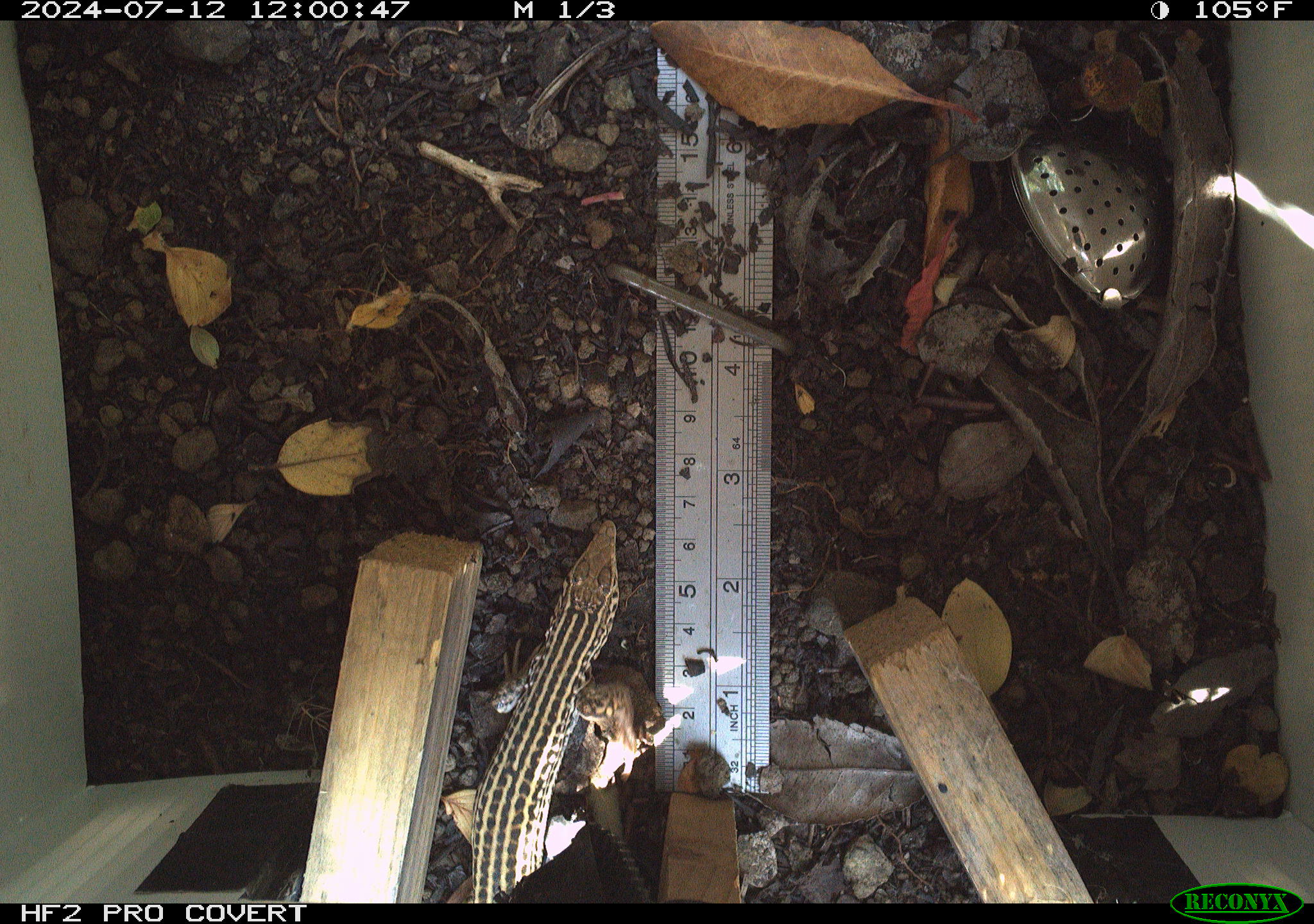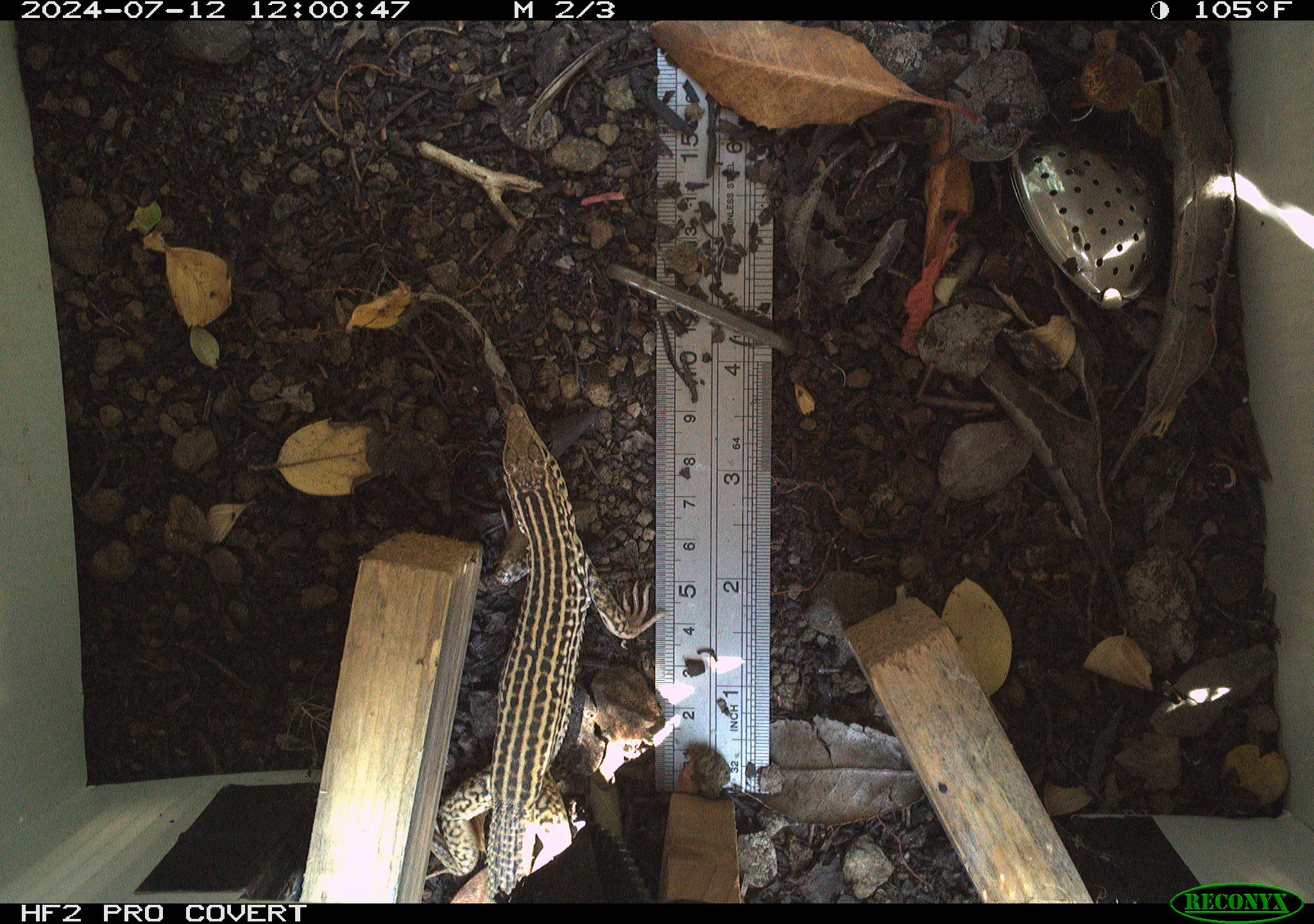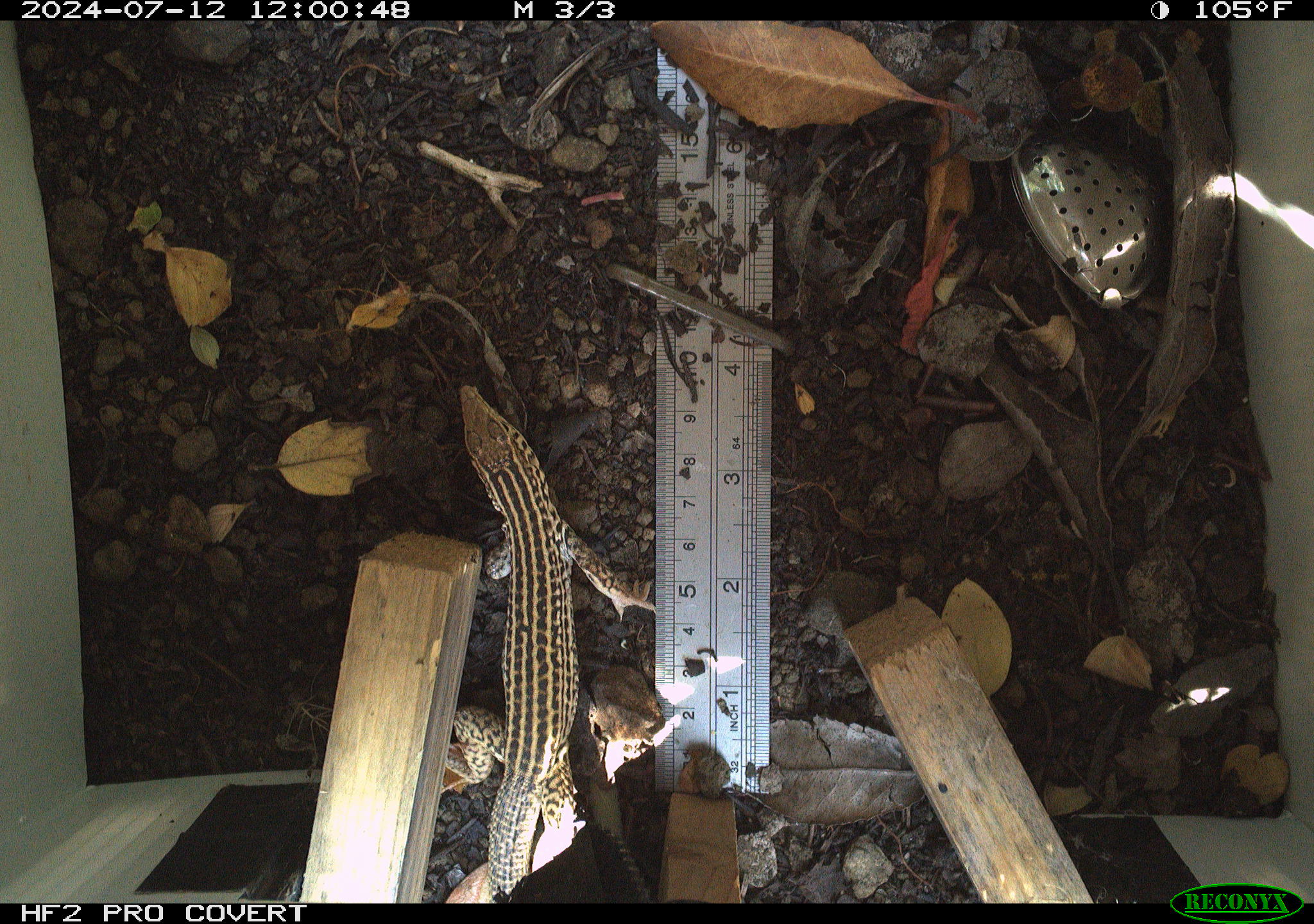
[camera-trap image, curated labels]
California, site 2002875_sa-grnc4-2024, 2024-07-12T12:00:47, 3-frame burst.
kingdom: Animalia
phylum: Chordata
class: Reptilia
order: Squamata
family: Teiidae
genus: Aspidoscelis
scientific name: Aspidoscelis tigris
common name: western whiptail